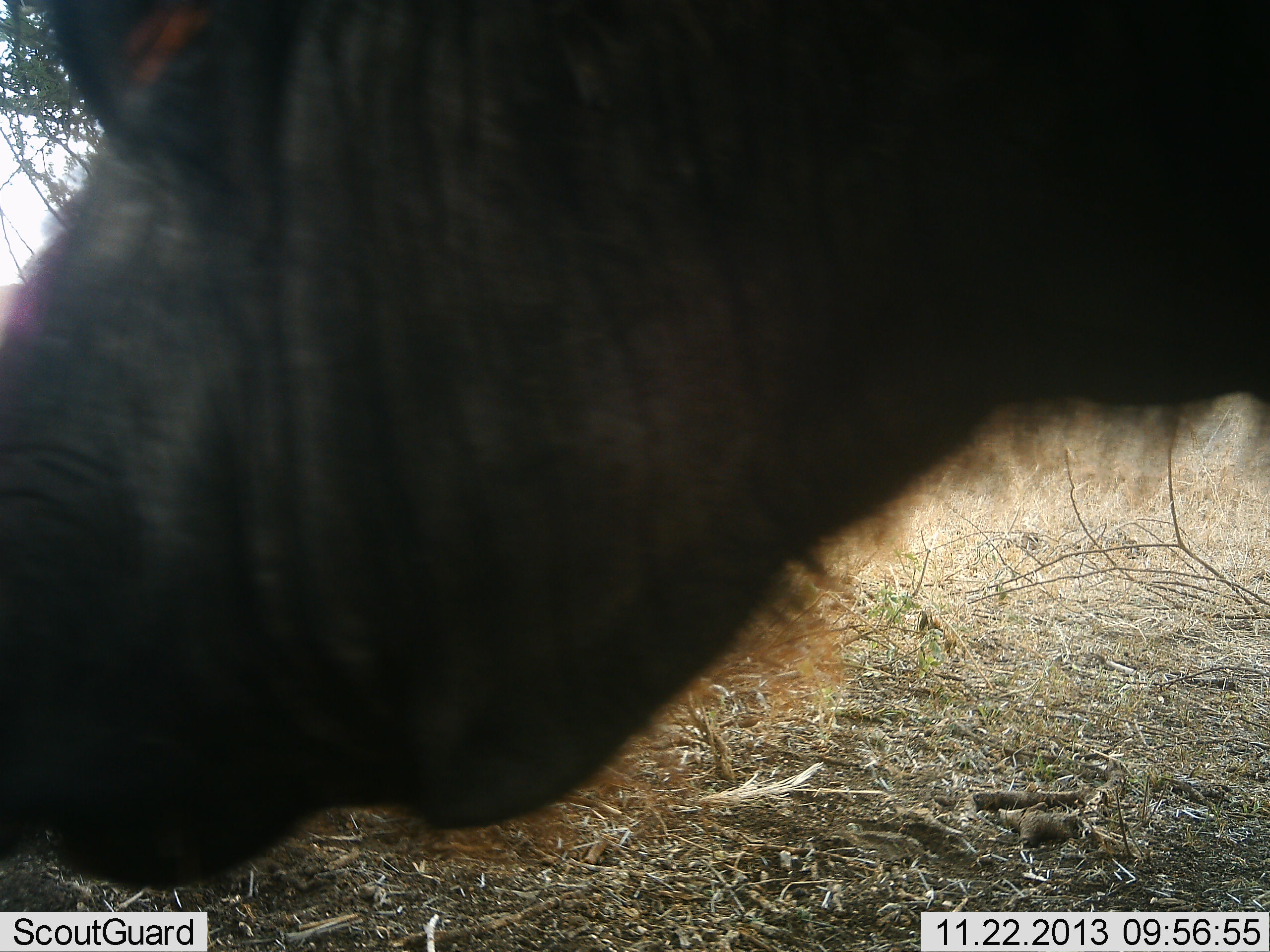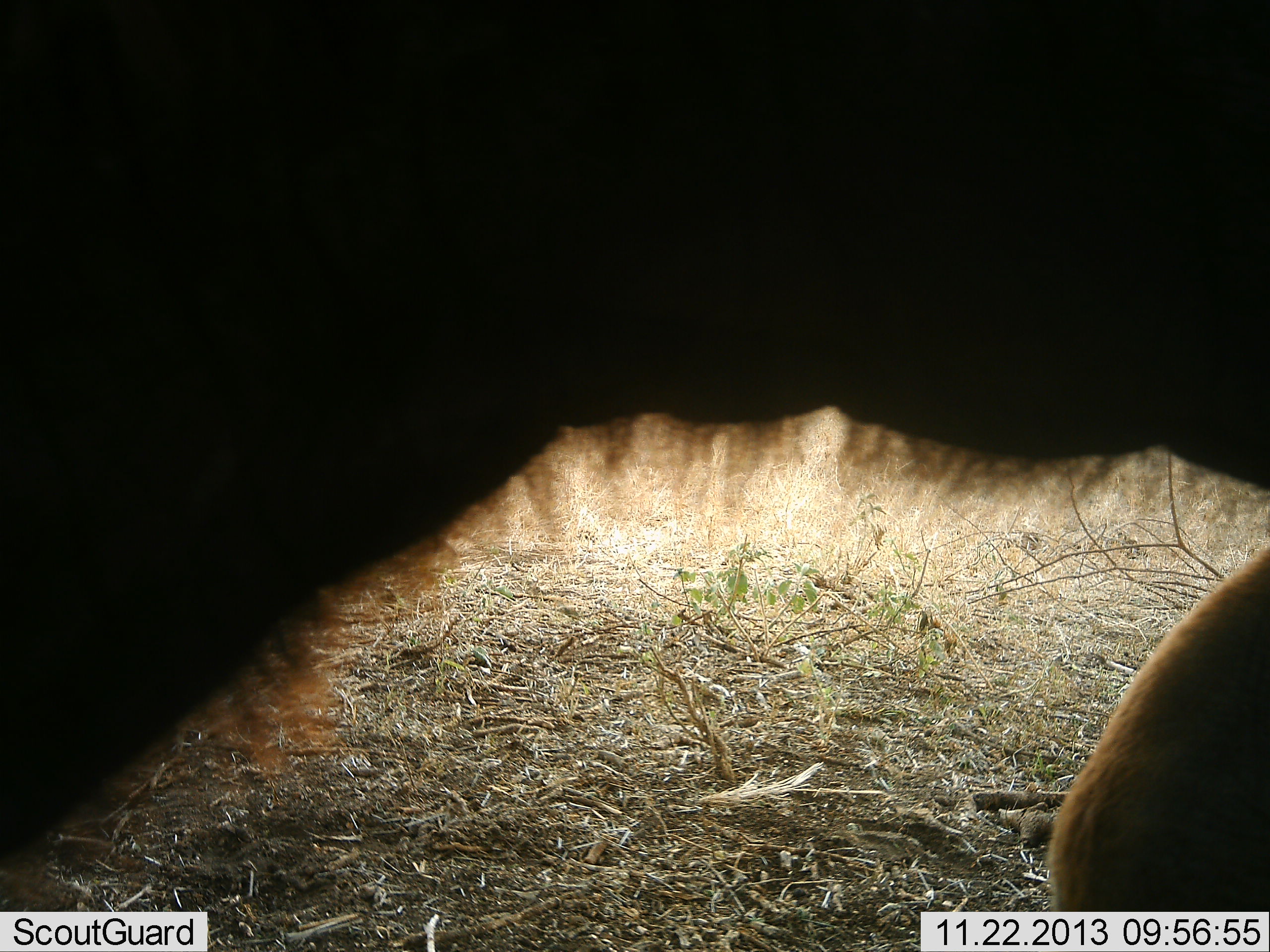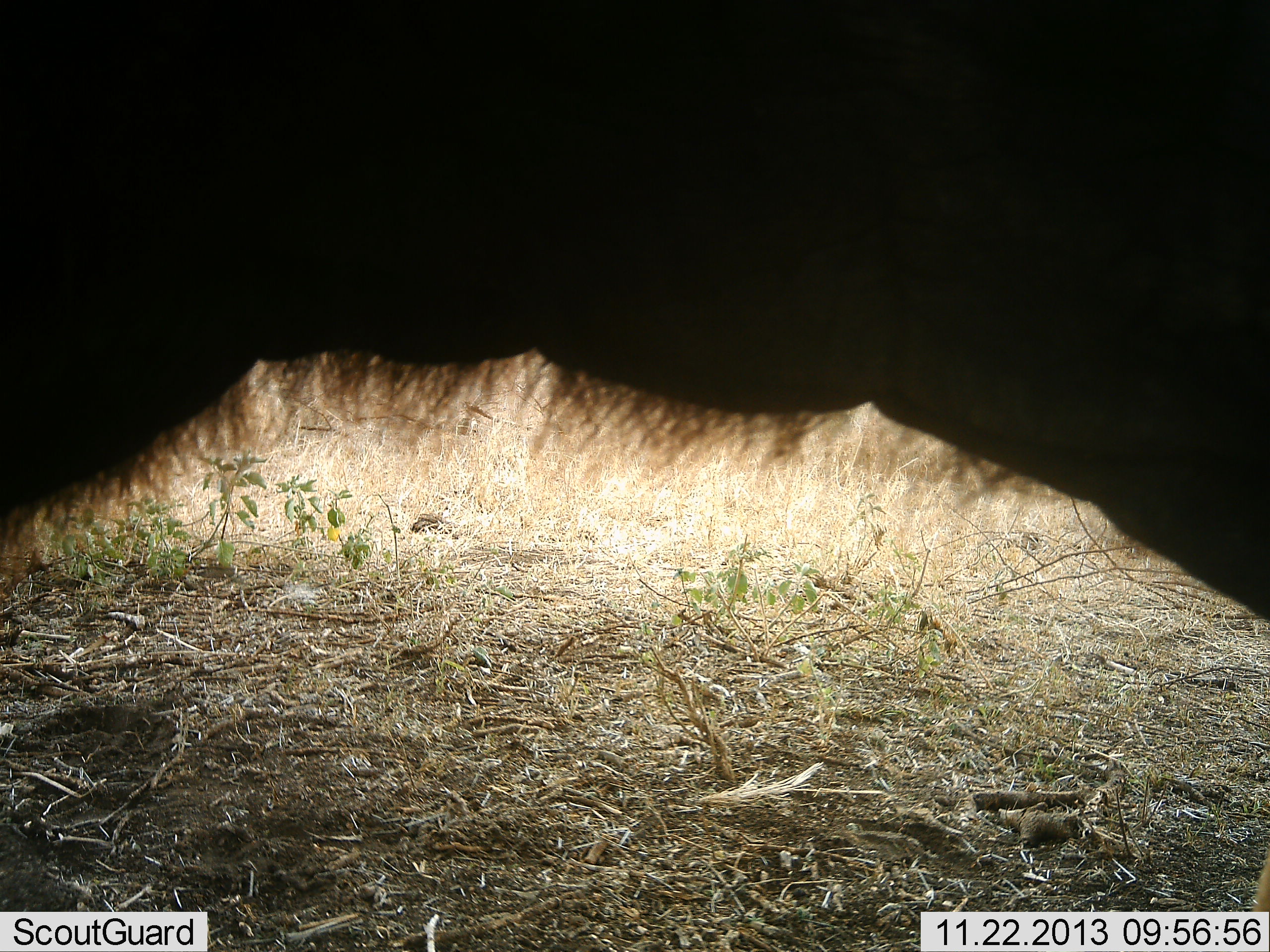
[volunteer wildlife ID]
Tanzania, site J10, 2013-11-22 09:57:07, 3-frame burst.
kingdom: Animalia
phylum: Chordata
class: Mammalia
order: Artiodactyla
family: Bovidae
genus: Connochaetes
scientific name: Connochaetes taurinus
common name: blue wildebeest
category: wildebeest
Wildebeest (blue wildebeest) (Connochaetes taurinus), count 1. Behavior (volunteer vote fractions): standing 70%, resting 0%, moving 20%, interacting 0%. Young present (vote fraction): 20%. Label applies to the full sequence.